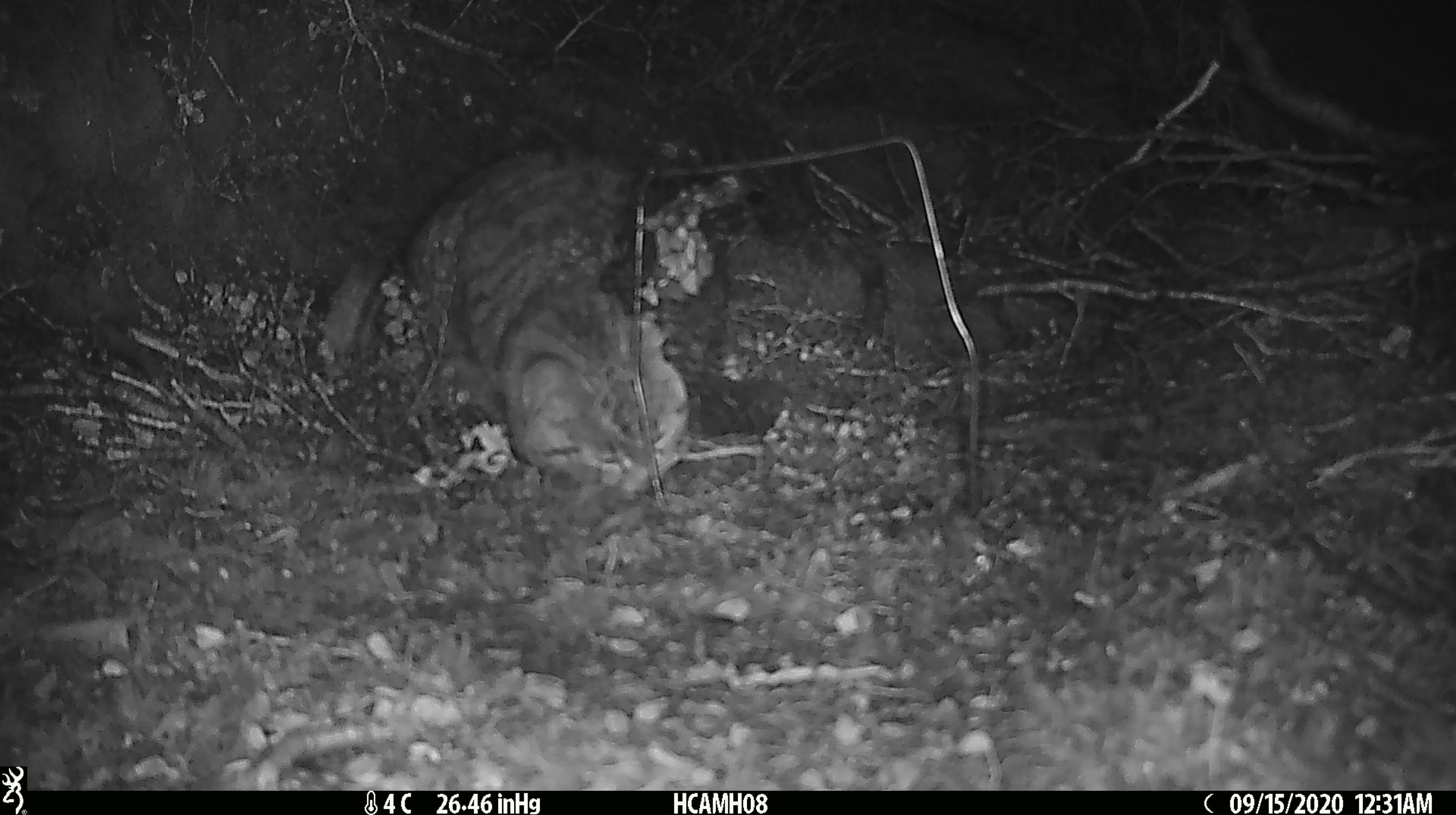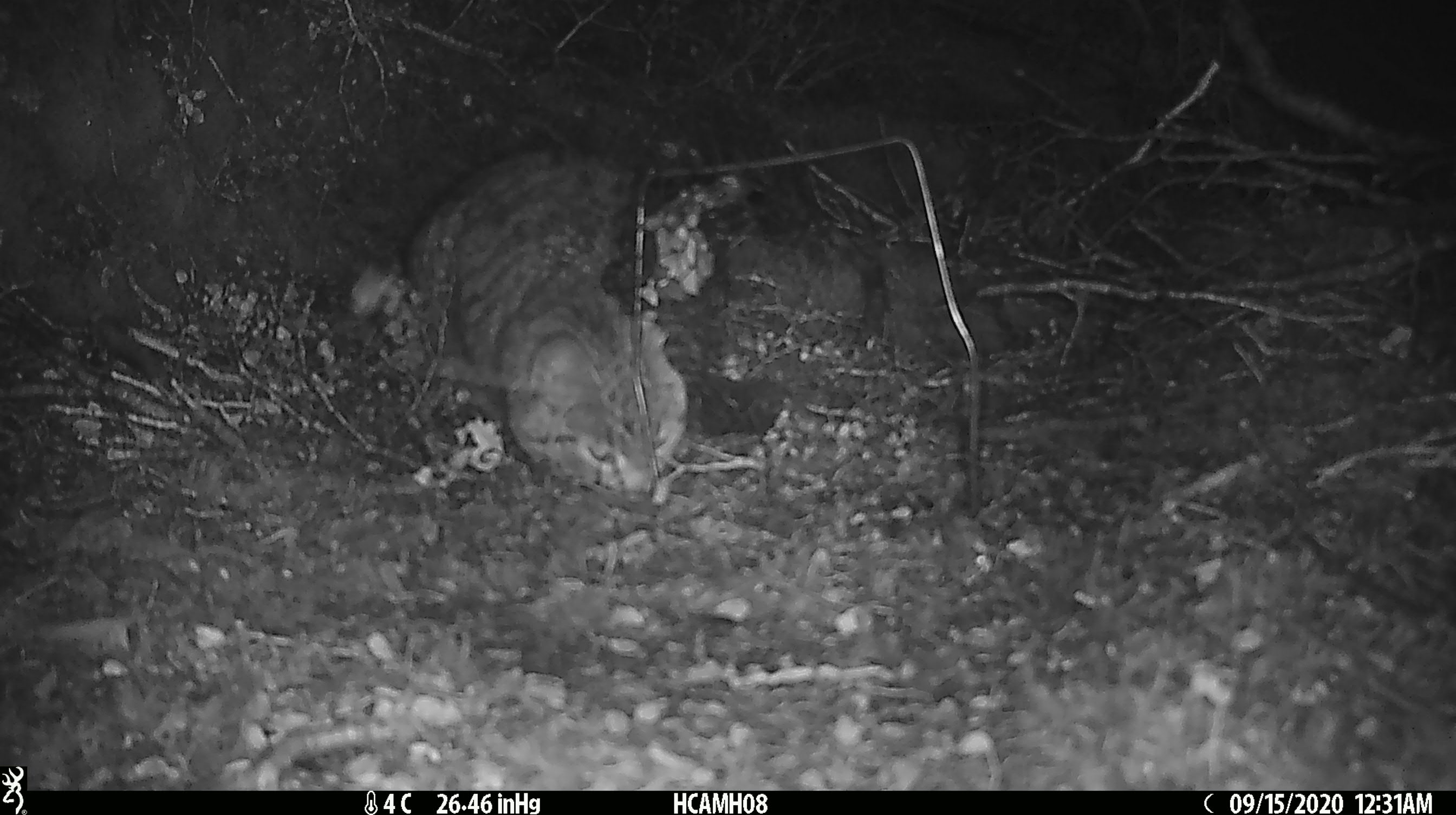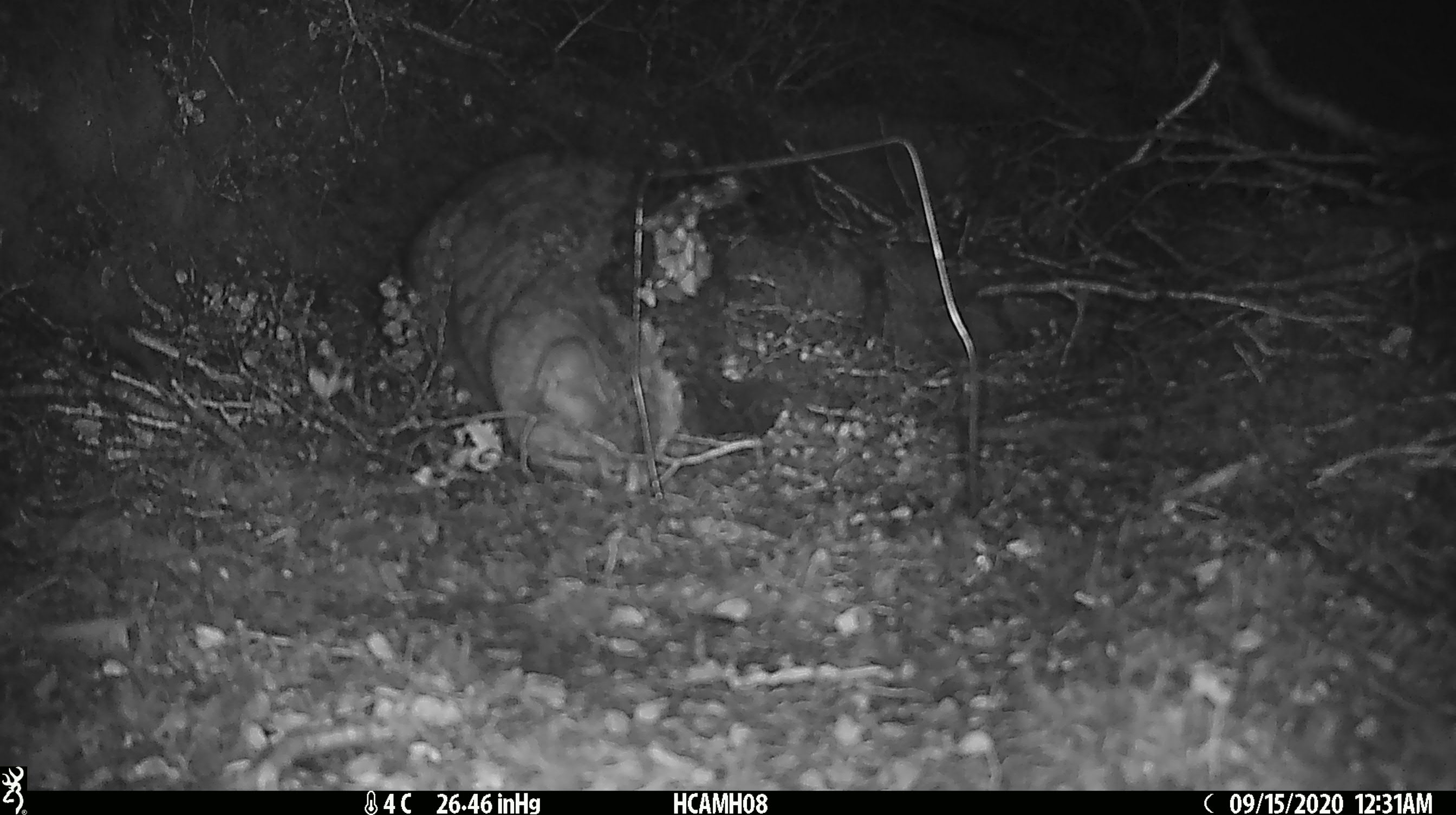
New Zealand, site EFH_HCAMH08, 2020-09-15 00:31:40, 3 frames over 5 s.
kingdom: Animalia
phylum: Chordata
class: Mammalia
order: Carnivora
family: Felidae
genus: Felis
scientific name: Felis catus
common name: domestic cat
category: cat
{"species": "cat (domestic cat) (Felis catus)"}